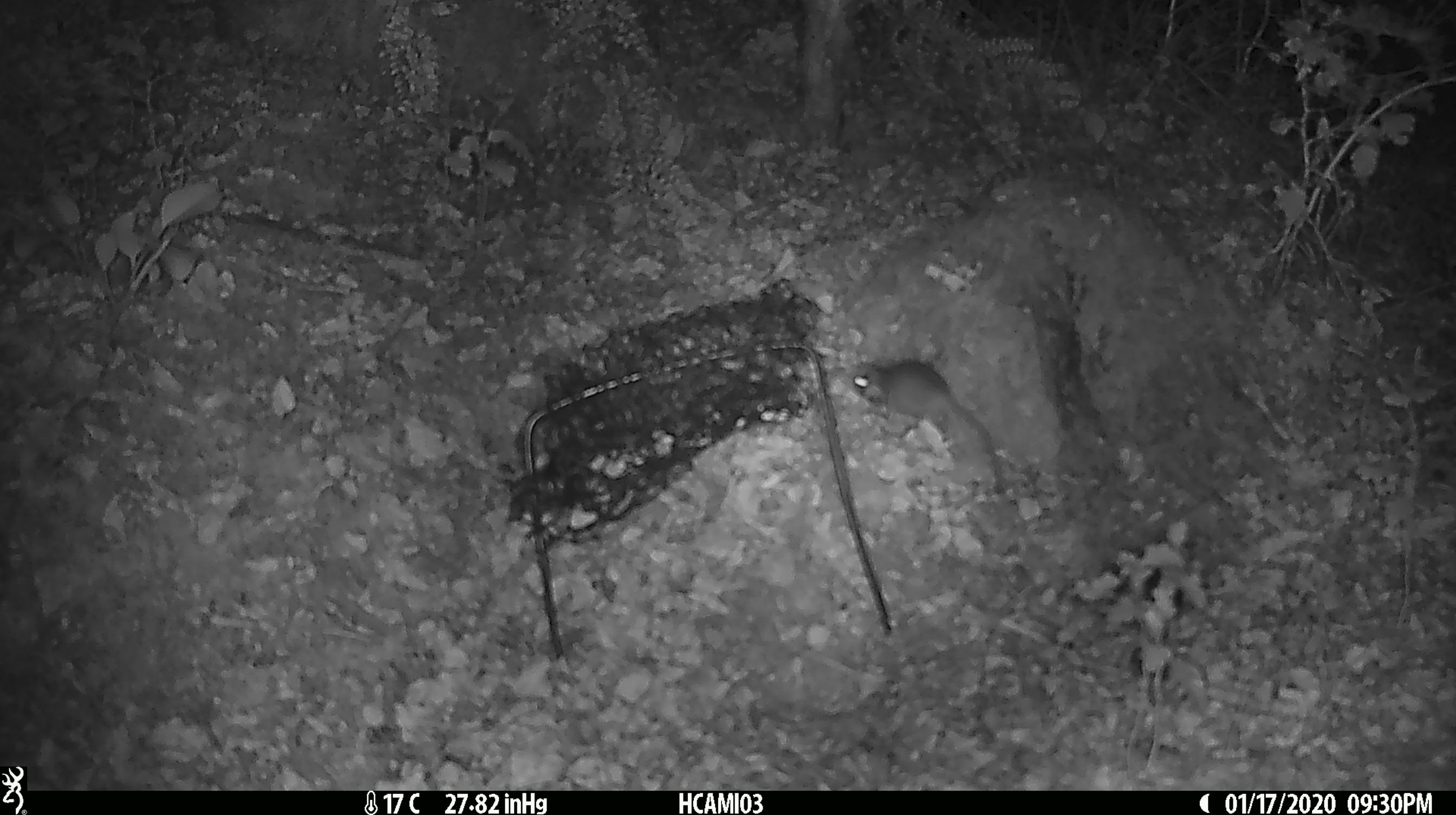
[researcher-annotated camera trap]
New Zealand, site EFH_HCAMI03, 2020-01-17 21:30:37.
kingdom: Animalia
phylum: Chordata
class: Mammalia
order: Rodentia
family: Muridae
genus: Mus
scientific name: Mus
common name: mouse